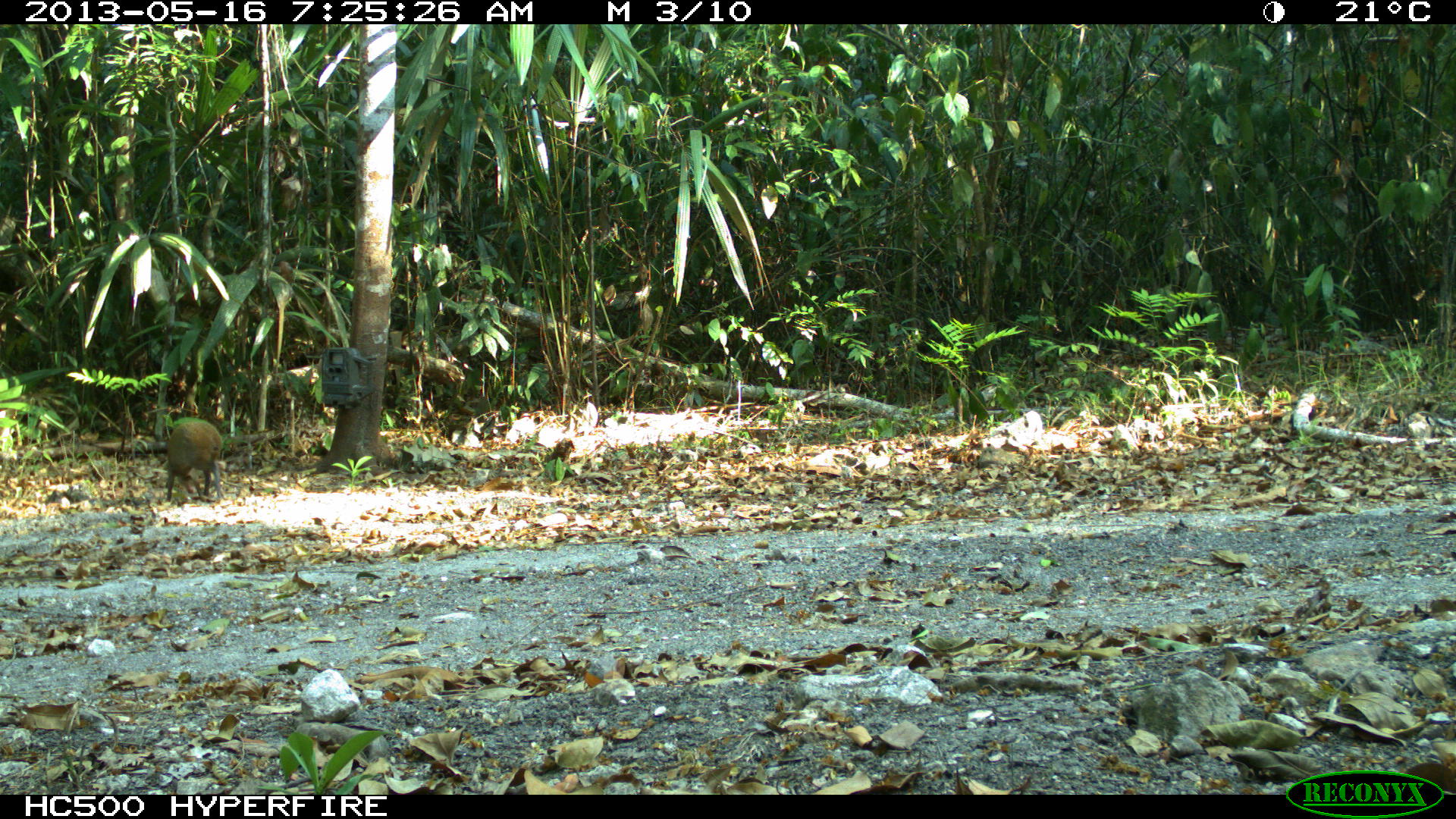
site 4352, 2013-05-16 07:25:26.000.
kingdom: Animalia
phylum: Chordata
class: Mammalia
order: Rodentia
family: Dasyproctidae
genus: Dasyprocta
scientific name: Dasyprocta punctata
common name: central american agouti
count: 1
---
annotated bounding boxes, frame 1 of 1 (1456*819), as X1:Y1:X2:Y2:
dasyprocta punctata: 166:421:223:503